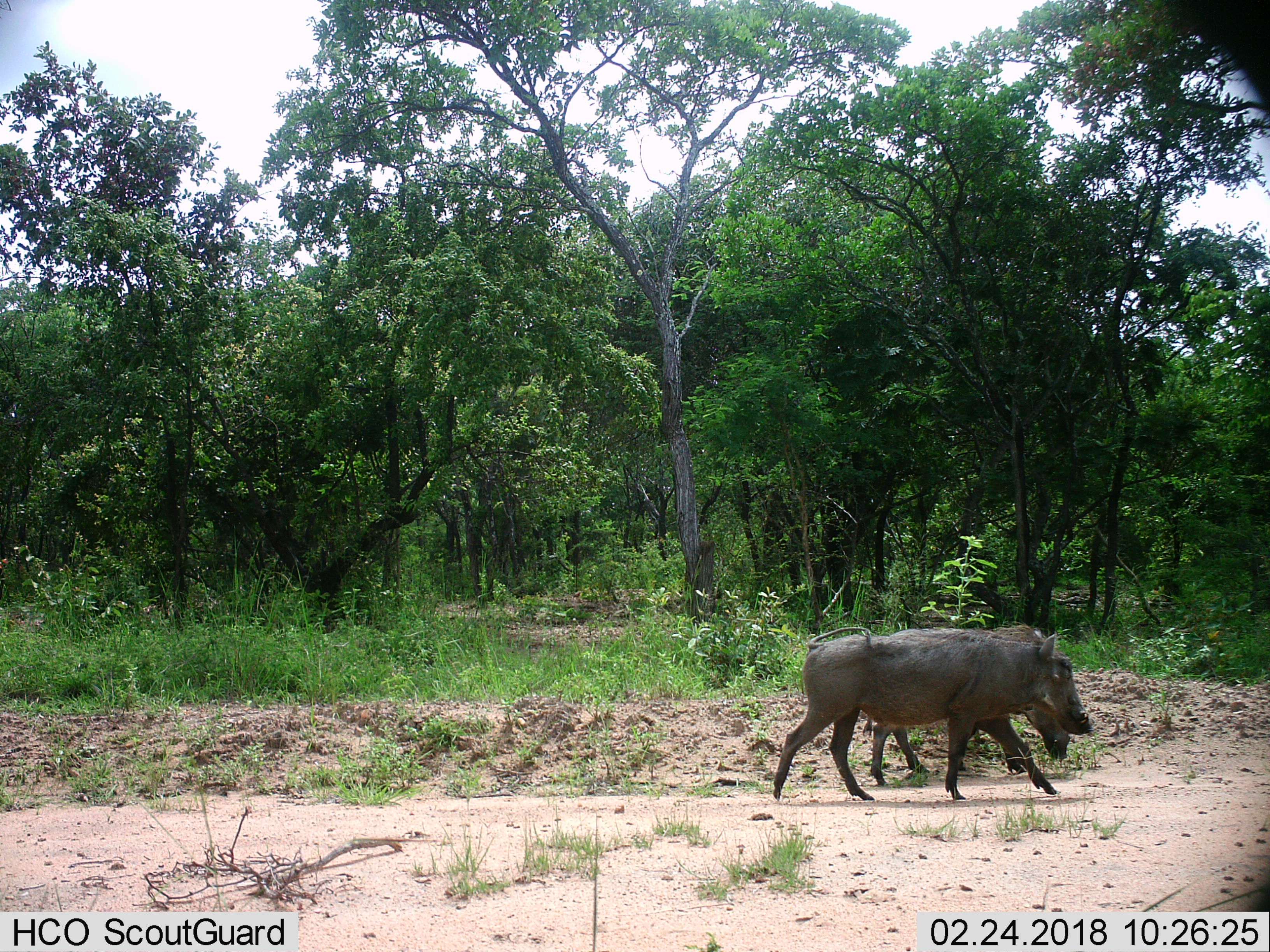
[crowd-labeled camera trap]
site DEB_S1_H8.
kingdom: Animalia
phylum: Chordata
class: Mammalia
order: Artiodactyla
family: Suidae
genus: Phacochoerus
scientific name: Phacochoerus africanus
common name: warthog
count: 2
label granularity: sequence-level